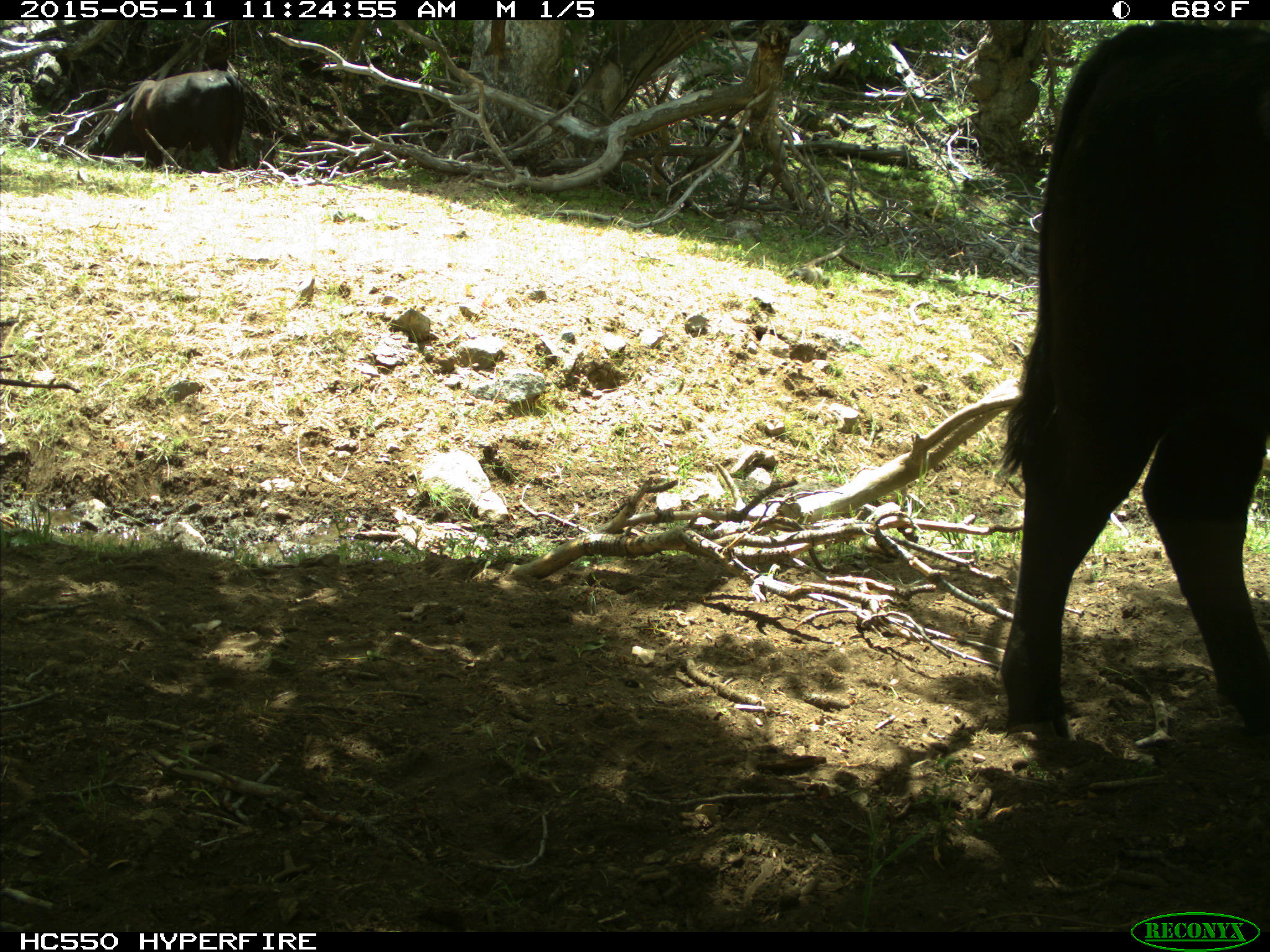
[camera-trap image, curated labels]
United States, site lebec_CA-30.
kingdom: Animalia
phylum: Chordata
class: Mammalia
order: Artiodactyla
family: Bovidae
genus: Bos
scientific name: Bos taurus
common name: domestic cow